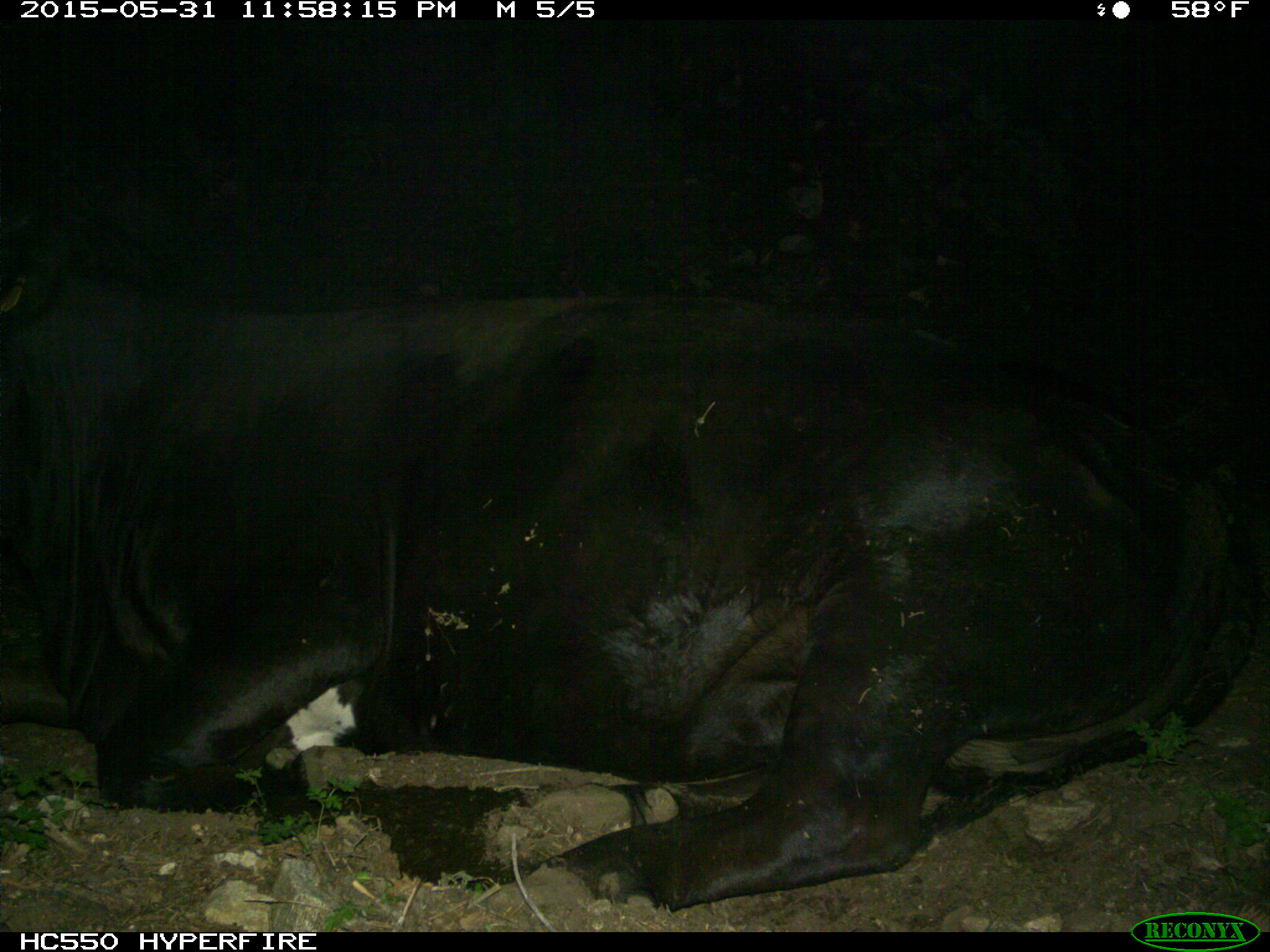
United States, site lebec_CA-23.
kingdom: Animalia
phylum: Chordata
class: Mammalia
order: Artiodactyla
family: Bovidae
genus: Bos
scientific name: Bos taurus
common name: domestic cow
Bos taurus (domestic cow).